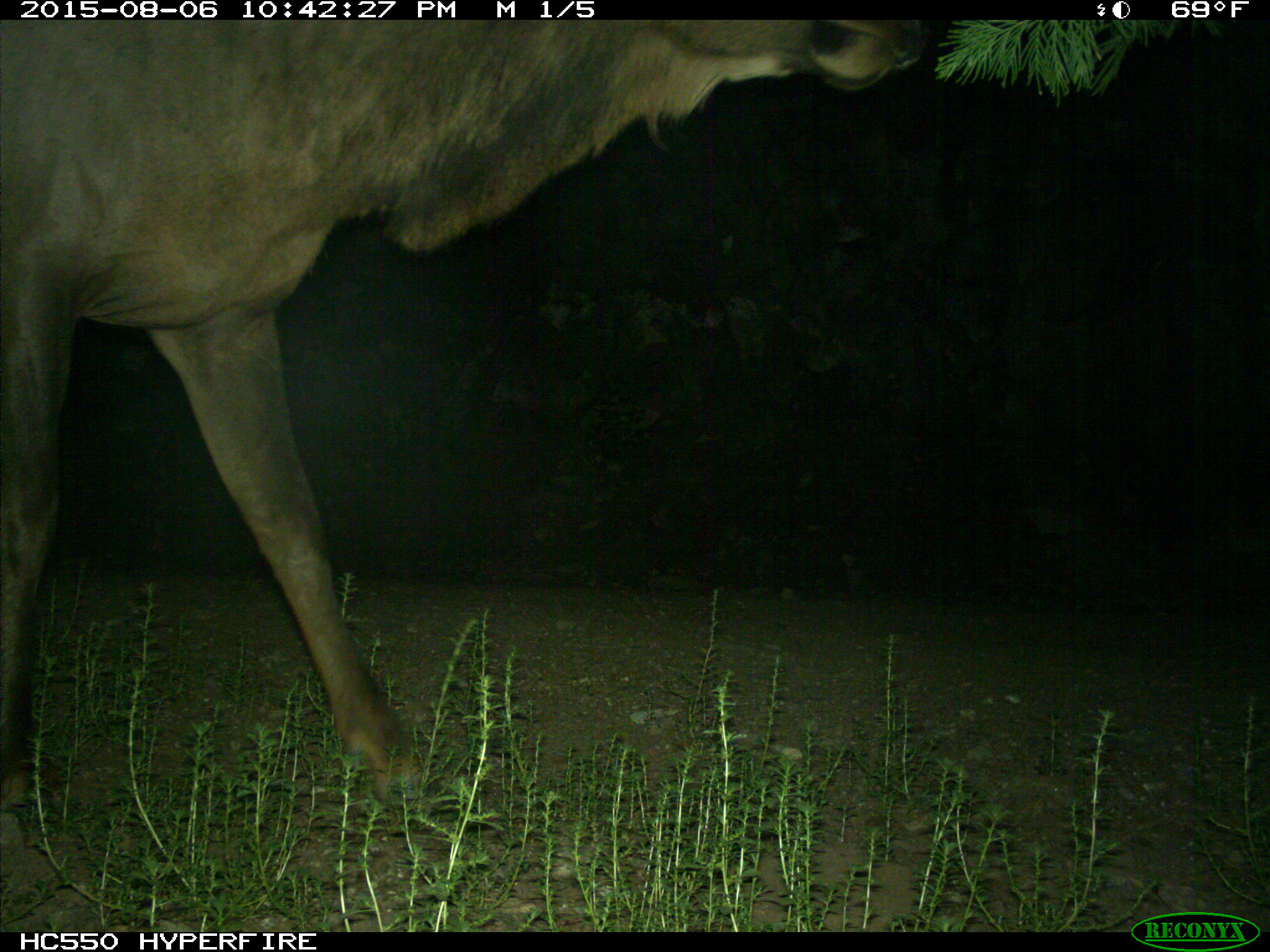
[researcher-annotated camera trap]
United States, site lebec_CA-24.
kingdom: Animalia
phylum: Chordata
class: Mammalia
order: Artiodactyla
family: Cervidae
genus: Cervus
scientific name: Cervus canadensis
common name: elk